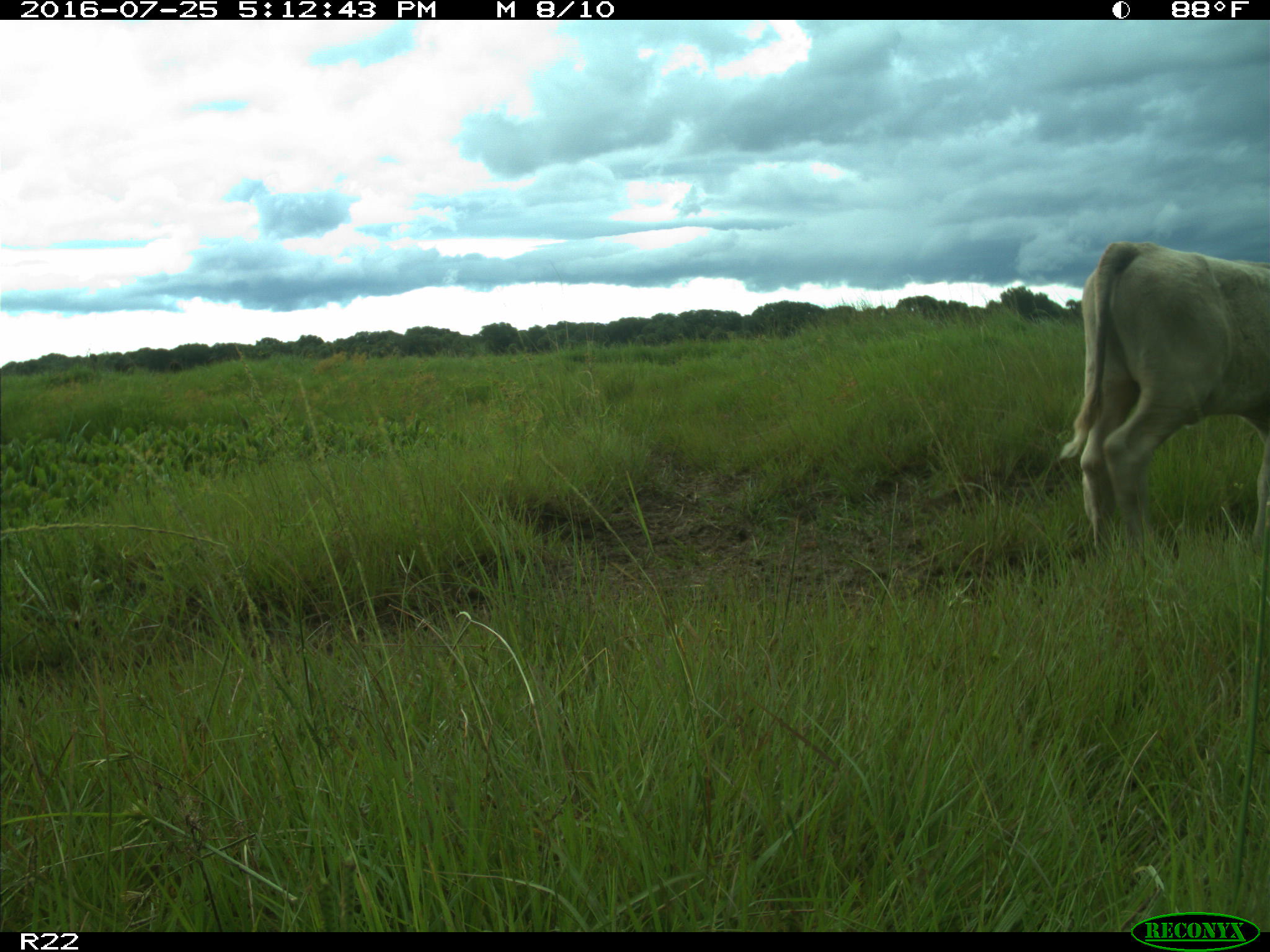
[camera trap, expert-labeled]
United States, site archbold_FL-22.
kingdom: Animalia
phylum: Chordata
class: Mammalia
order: Artiodactyla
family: Bovidae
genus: Bos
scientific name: Bos taurus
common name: domestic cow